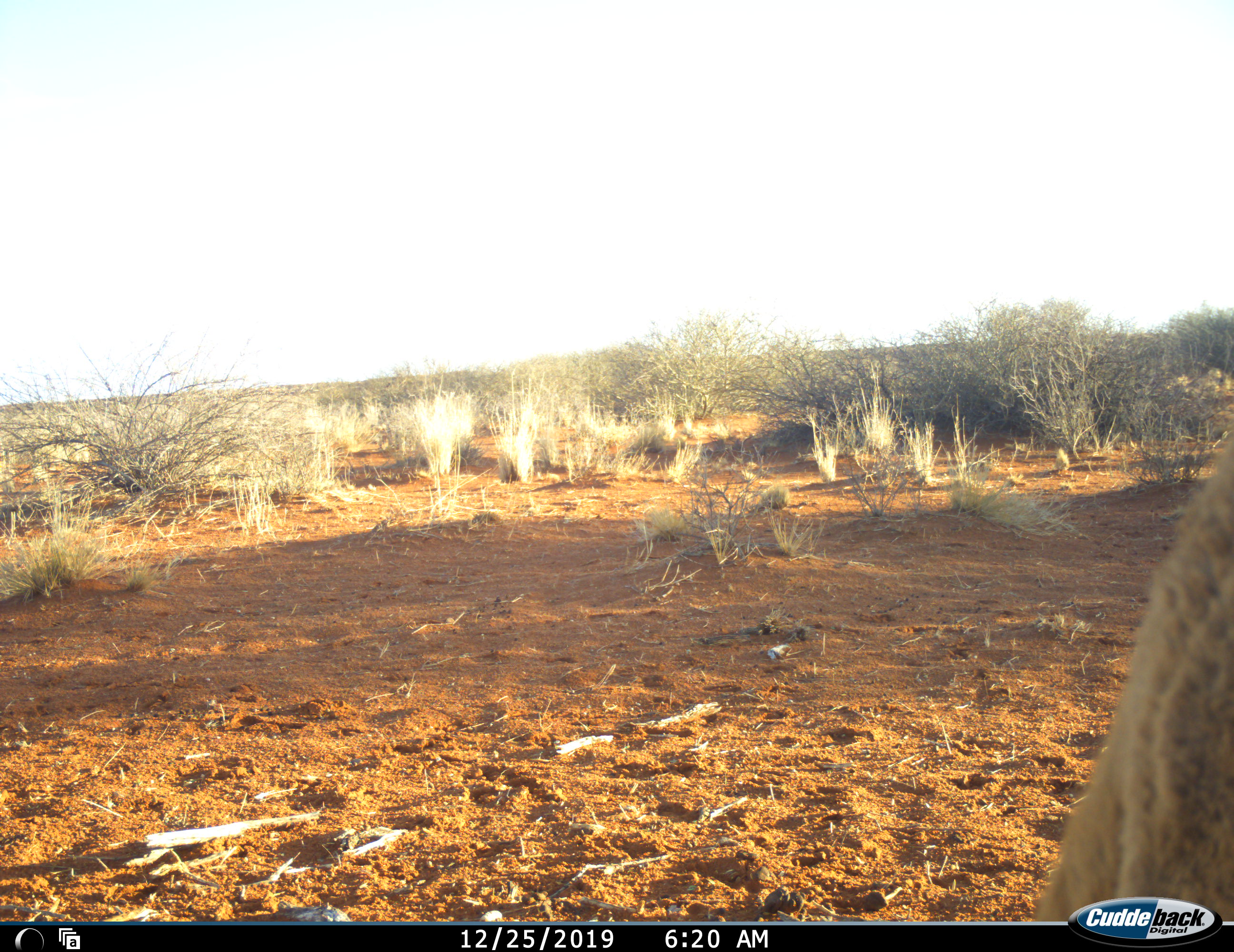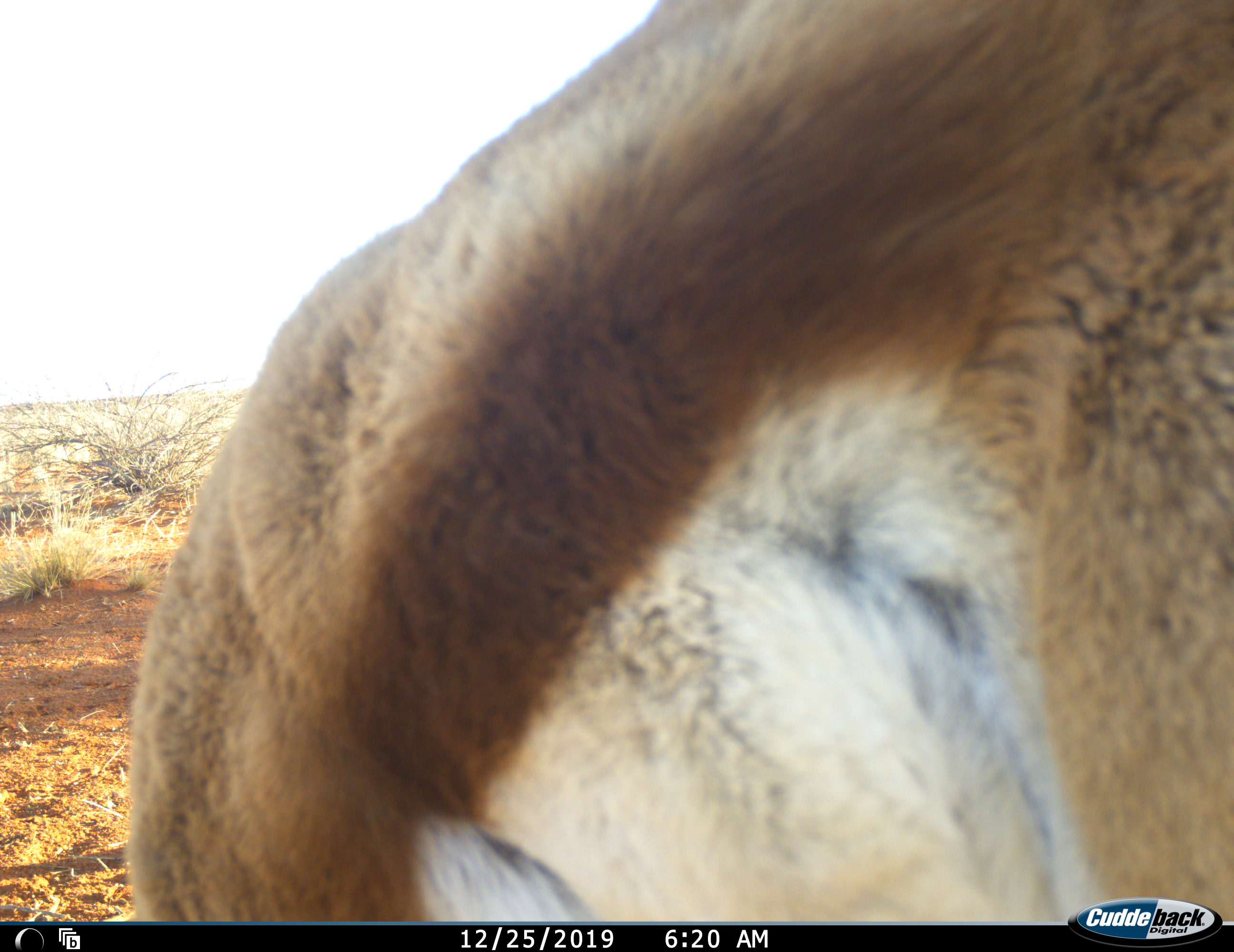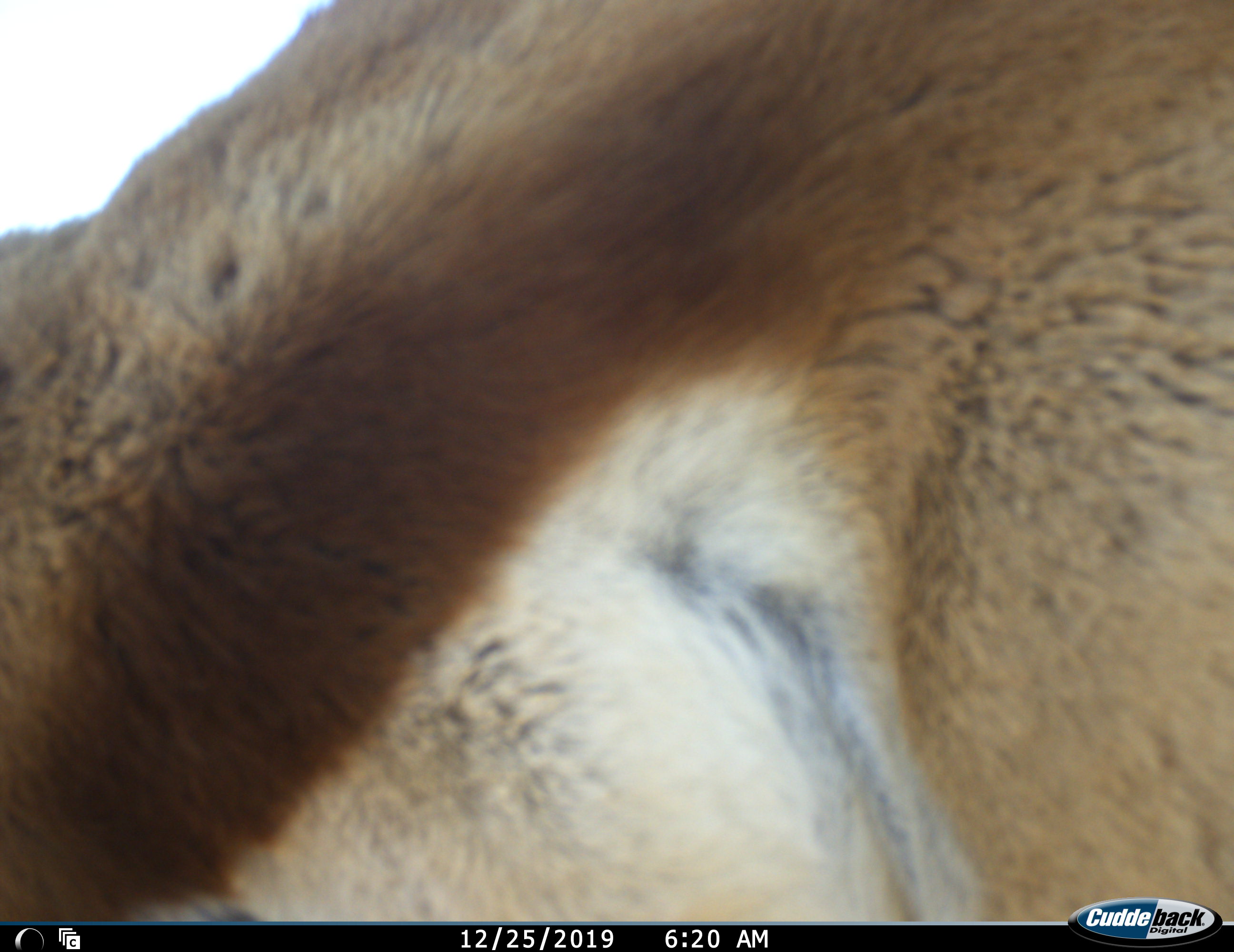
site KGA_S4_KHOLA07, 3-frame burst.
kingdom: Animalia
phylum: Chordata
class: Mammalia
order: Artiodactyla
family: Bovidae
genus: Antidorcas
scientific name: Antidorcas marsupialis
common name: springbok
Springbok (Antidorcas marsupialis), count 1. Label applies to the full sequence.